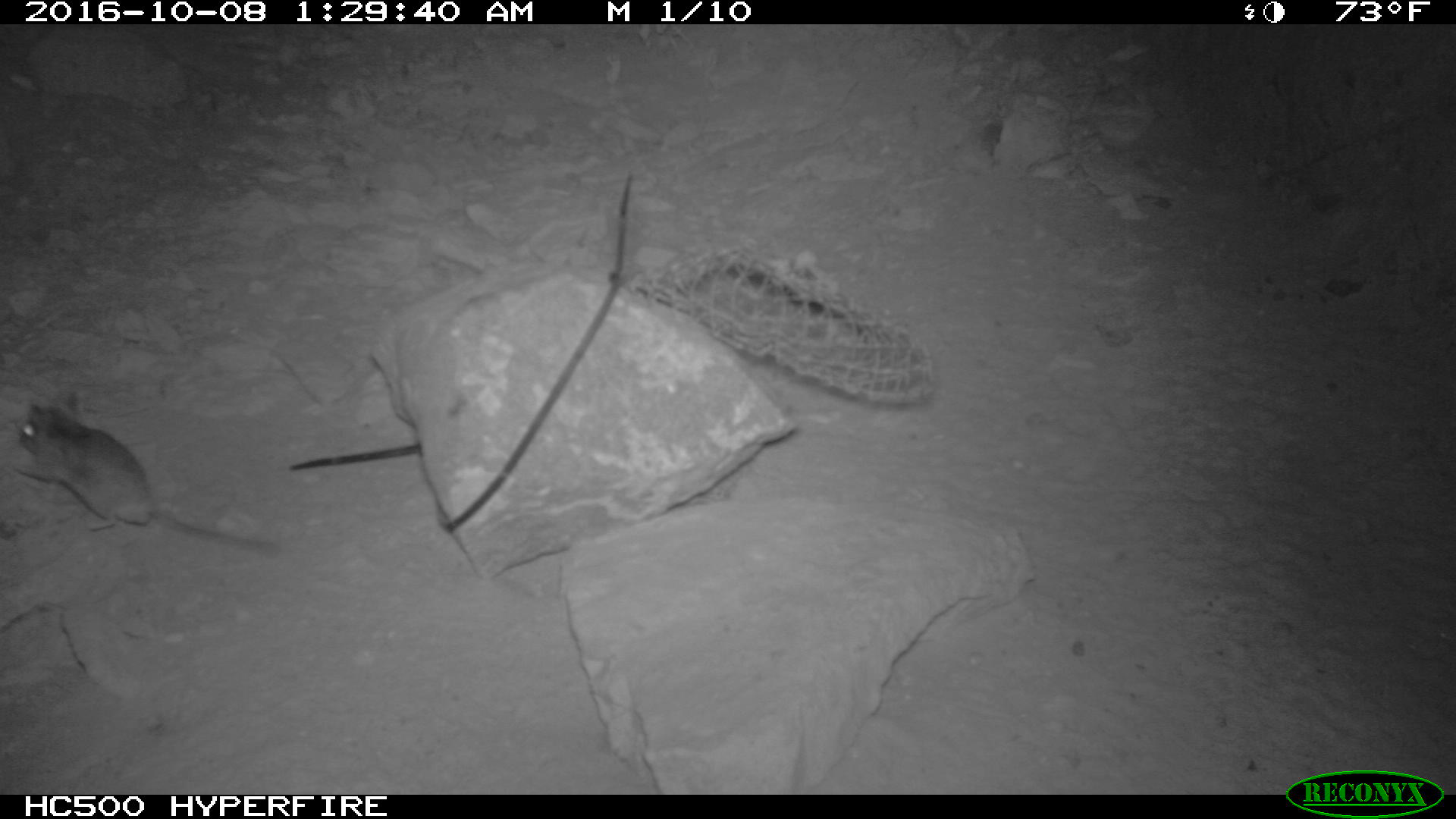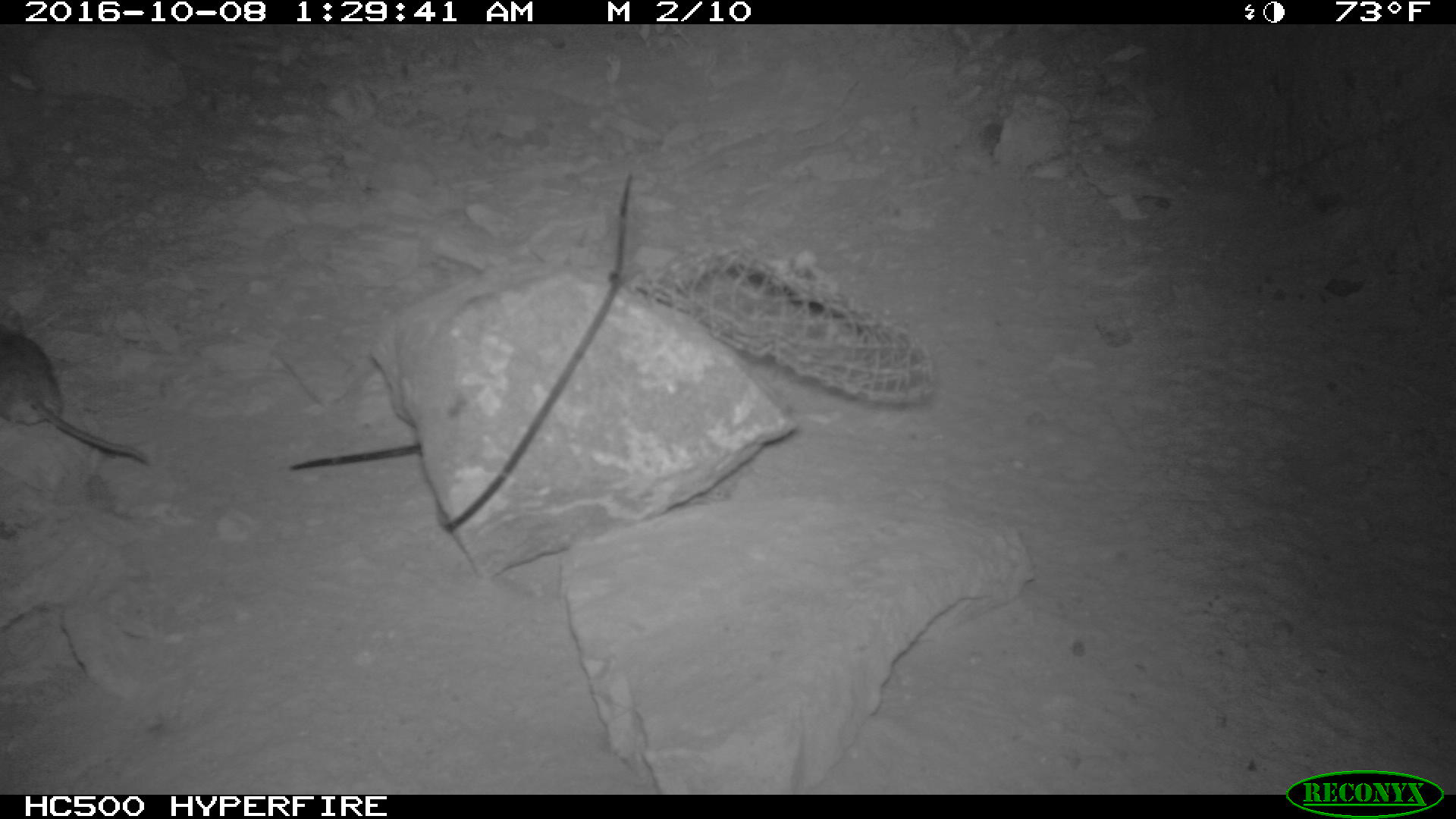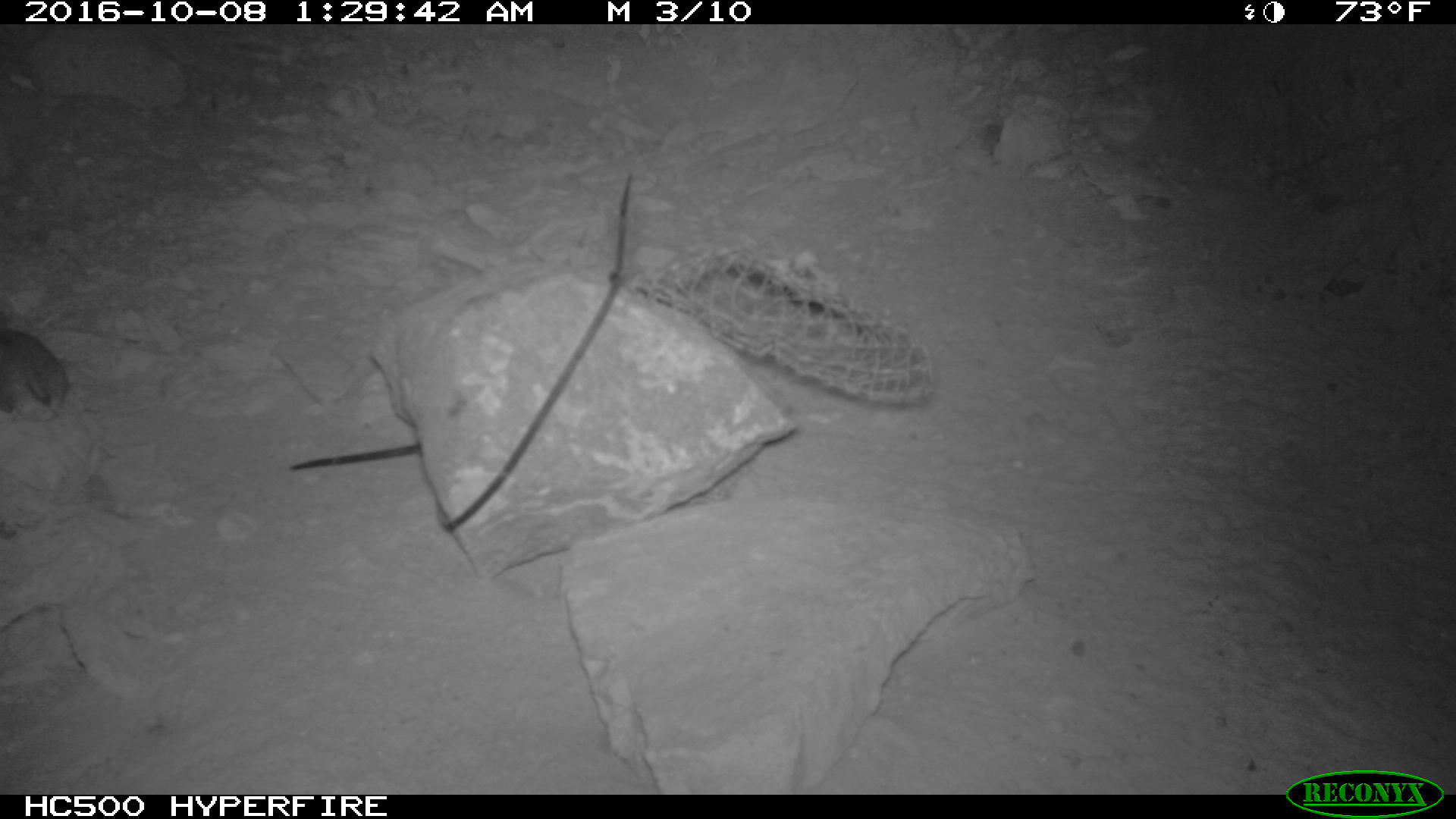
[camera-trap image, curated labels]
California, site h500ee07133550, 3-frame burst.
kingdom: Animalia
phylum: Chordata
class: Mammalia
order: Rodentia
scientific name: Rodentia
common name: rodent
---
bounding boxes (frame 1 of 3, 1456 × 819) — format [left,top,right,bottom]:
rodent: [17,391,288,551]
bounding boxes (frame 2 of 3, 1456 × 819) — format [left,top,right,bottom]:
rodent: [0,309,151,465]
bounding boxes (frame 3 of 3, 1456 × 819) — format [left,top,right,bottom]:
rodent: [0,328,66,421]